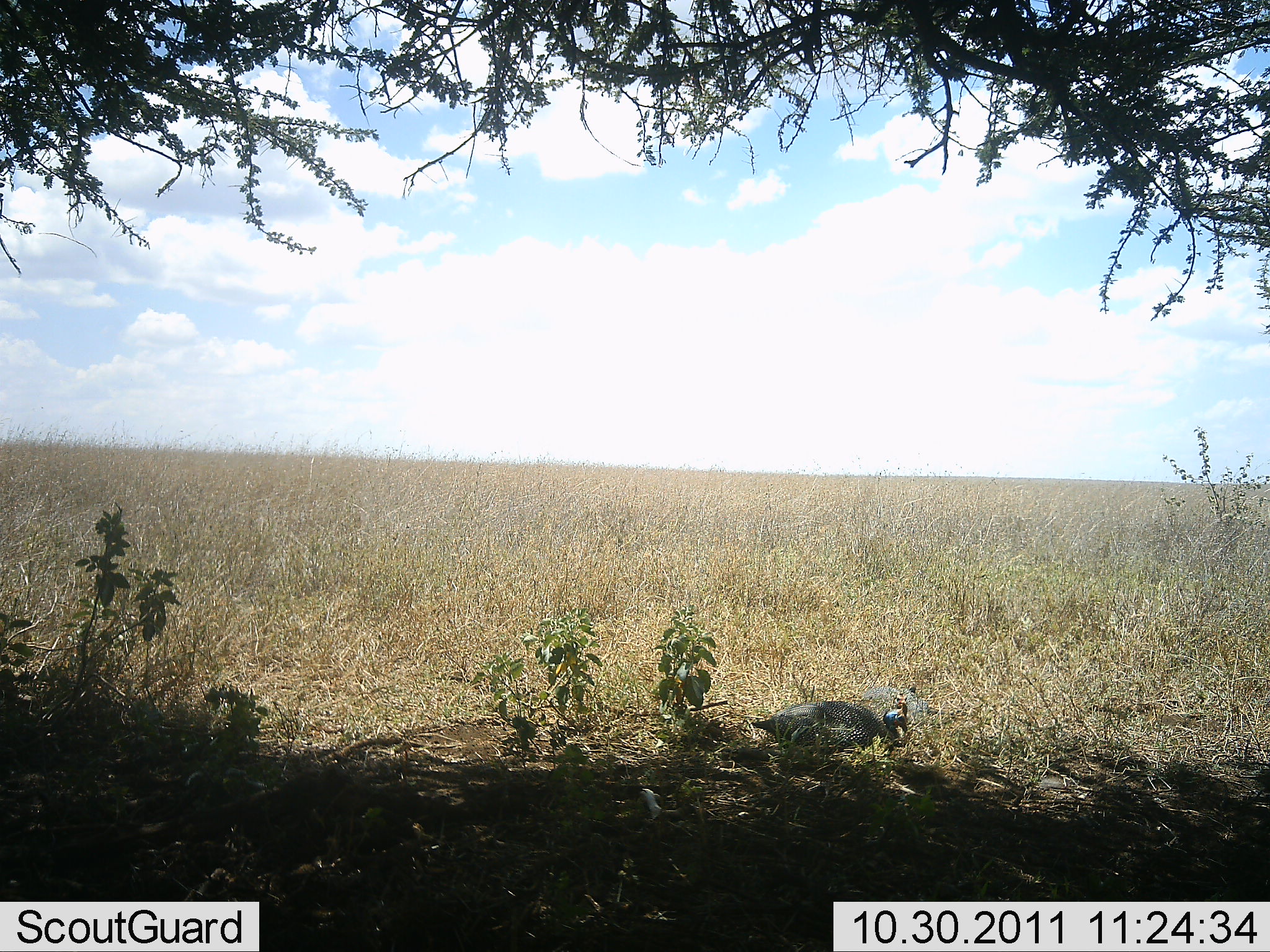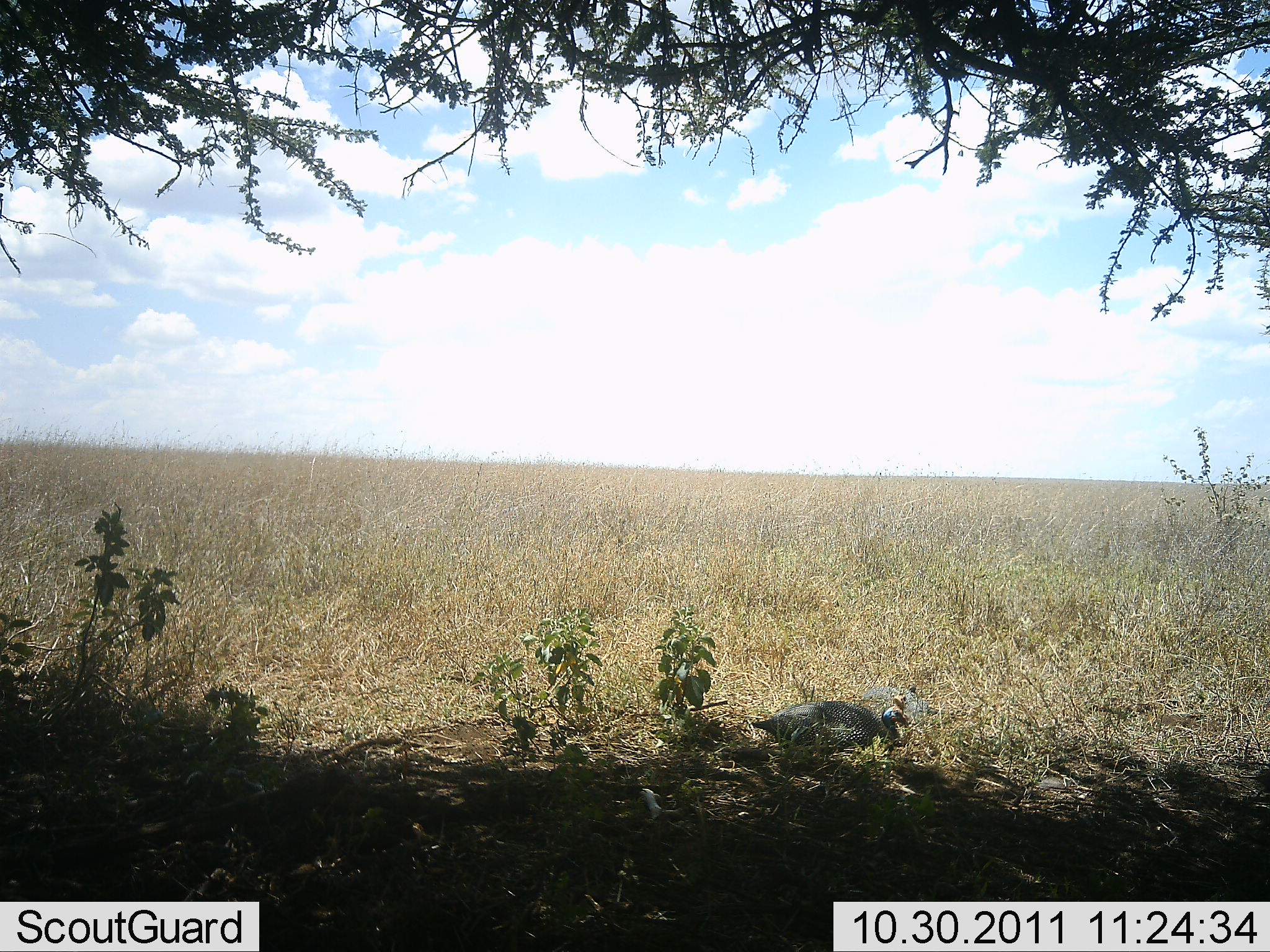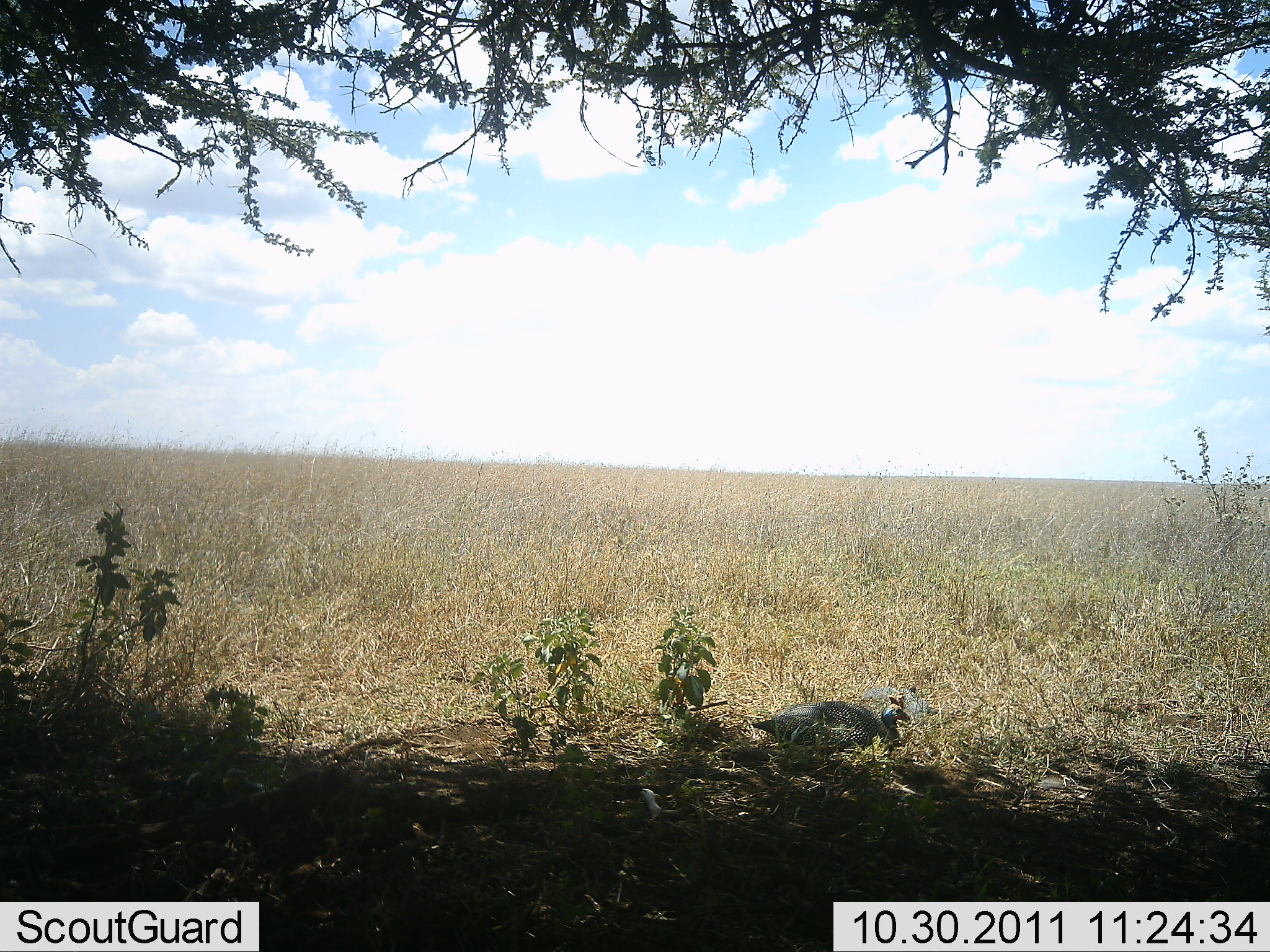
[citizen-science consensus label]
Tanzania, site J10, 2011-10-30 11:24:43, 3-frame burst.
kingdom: Animalia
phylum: Chordata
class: Aves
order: Galliformes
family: Numididae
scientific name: Numididae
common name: guinea fowl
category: guineafowl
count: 1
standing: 20%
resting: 67%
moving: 0%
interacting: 0%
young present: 0%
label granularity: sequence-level